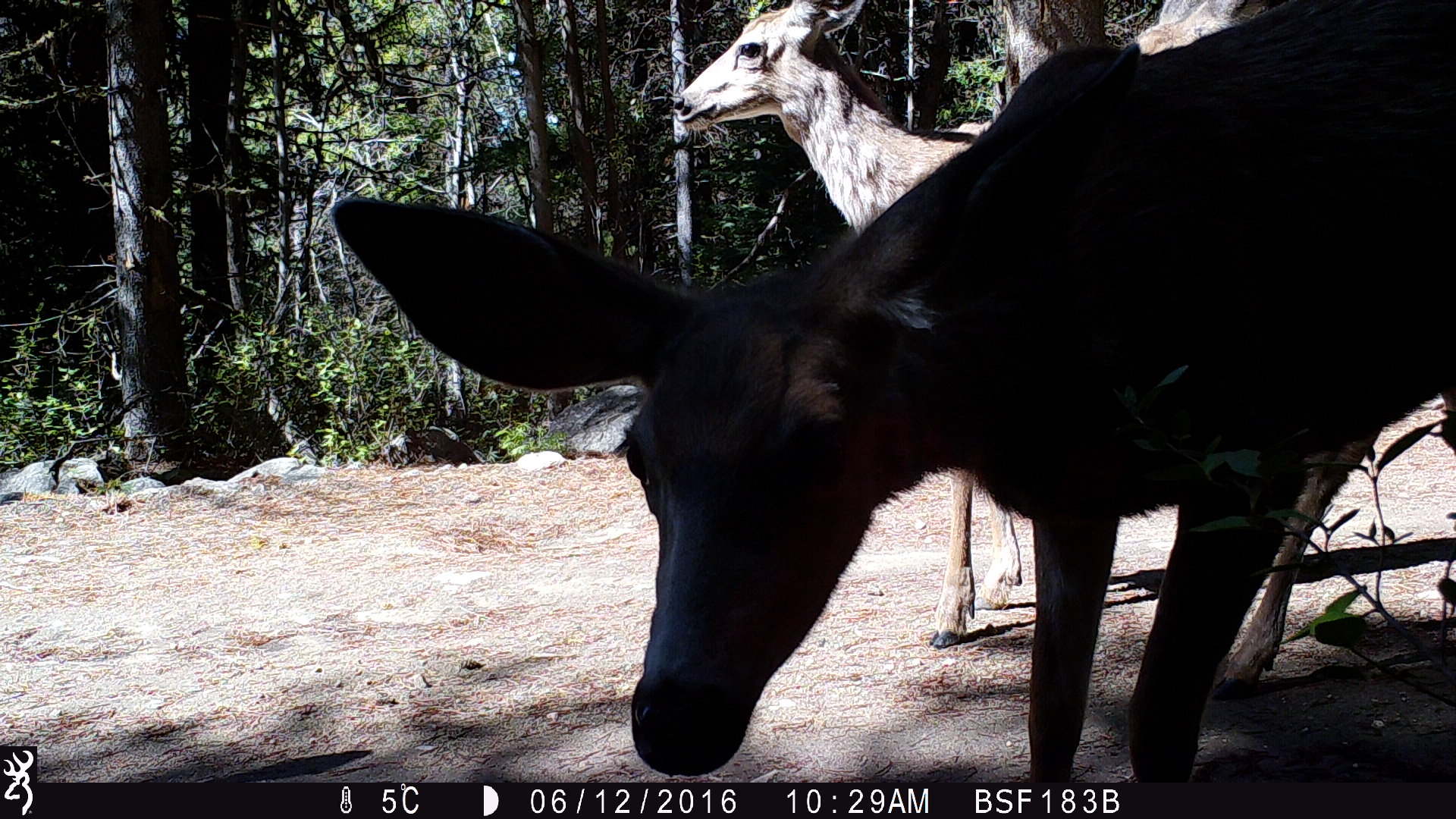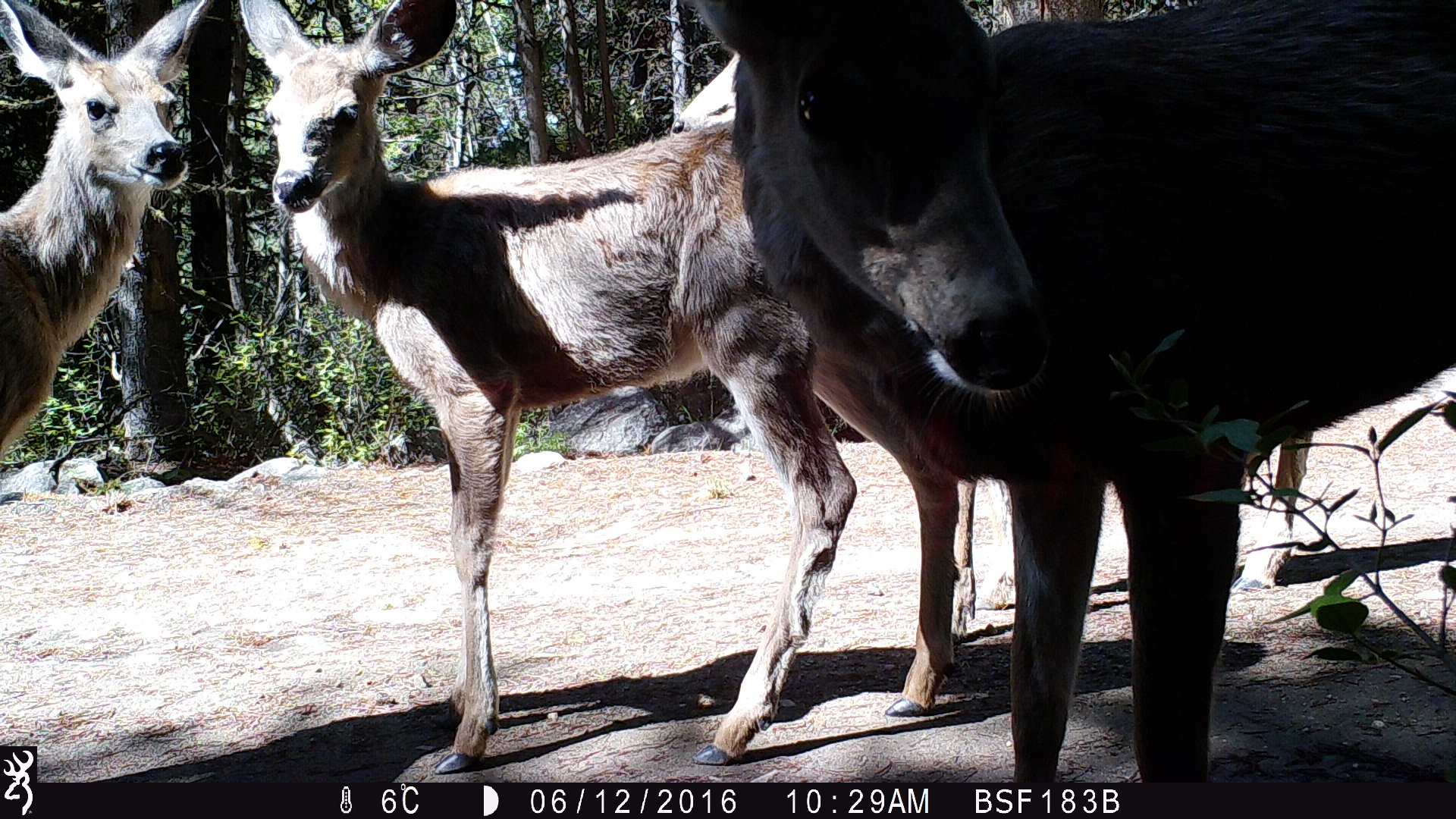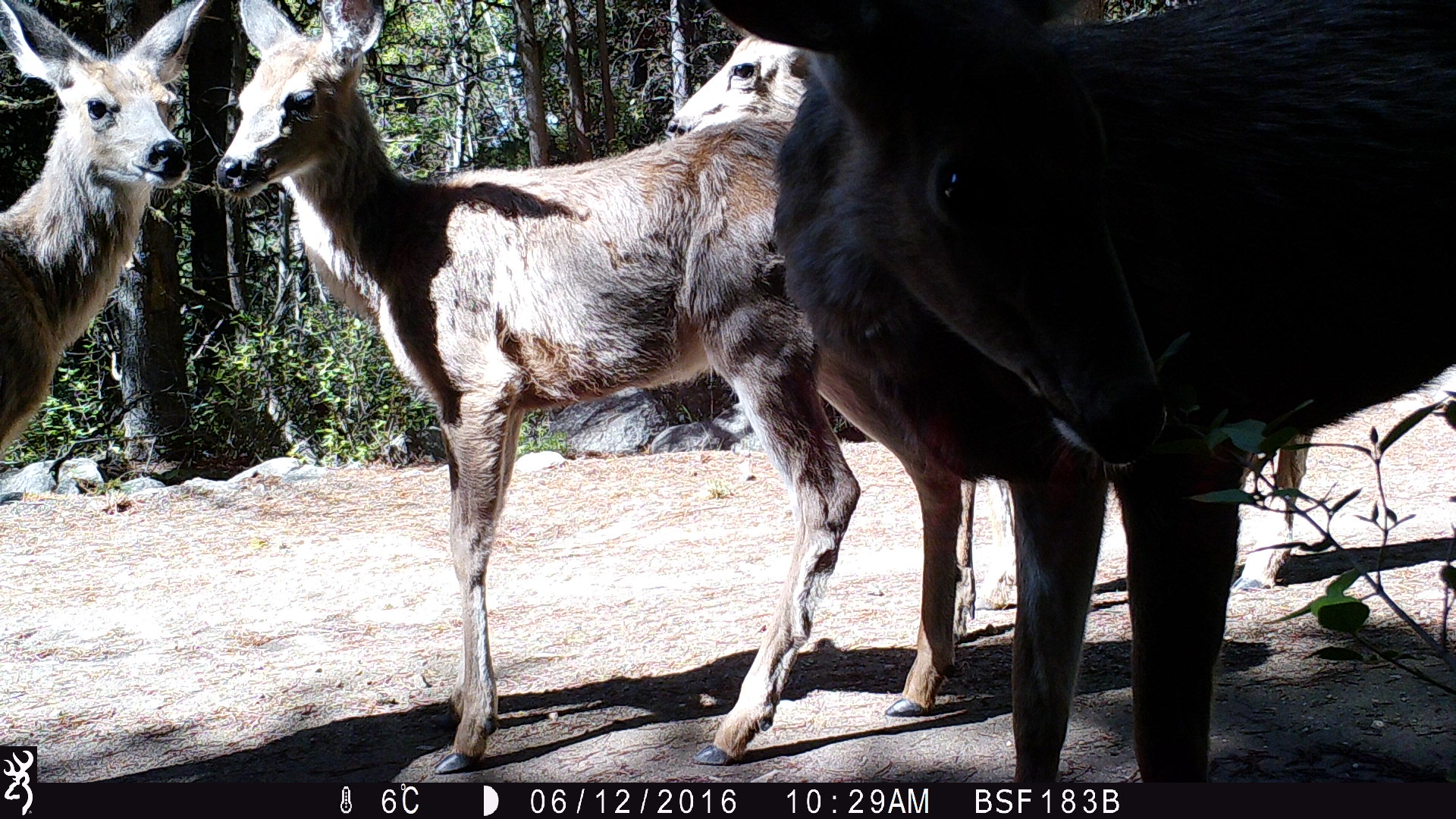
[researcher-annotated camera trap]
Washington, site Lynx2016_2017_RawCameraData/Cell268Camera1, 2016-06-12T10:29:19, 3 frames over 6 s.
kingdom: Animalia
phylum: Chordata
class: Mammalia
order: Artiodactyla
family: Cervidae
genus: Odocoileus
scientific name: Odocoileus hemionus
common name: mule deer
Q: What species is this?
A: Odocoileus hemionus (mule deer).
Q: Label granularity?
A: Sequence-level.